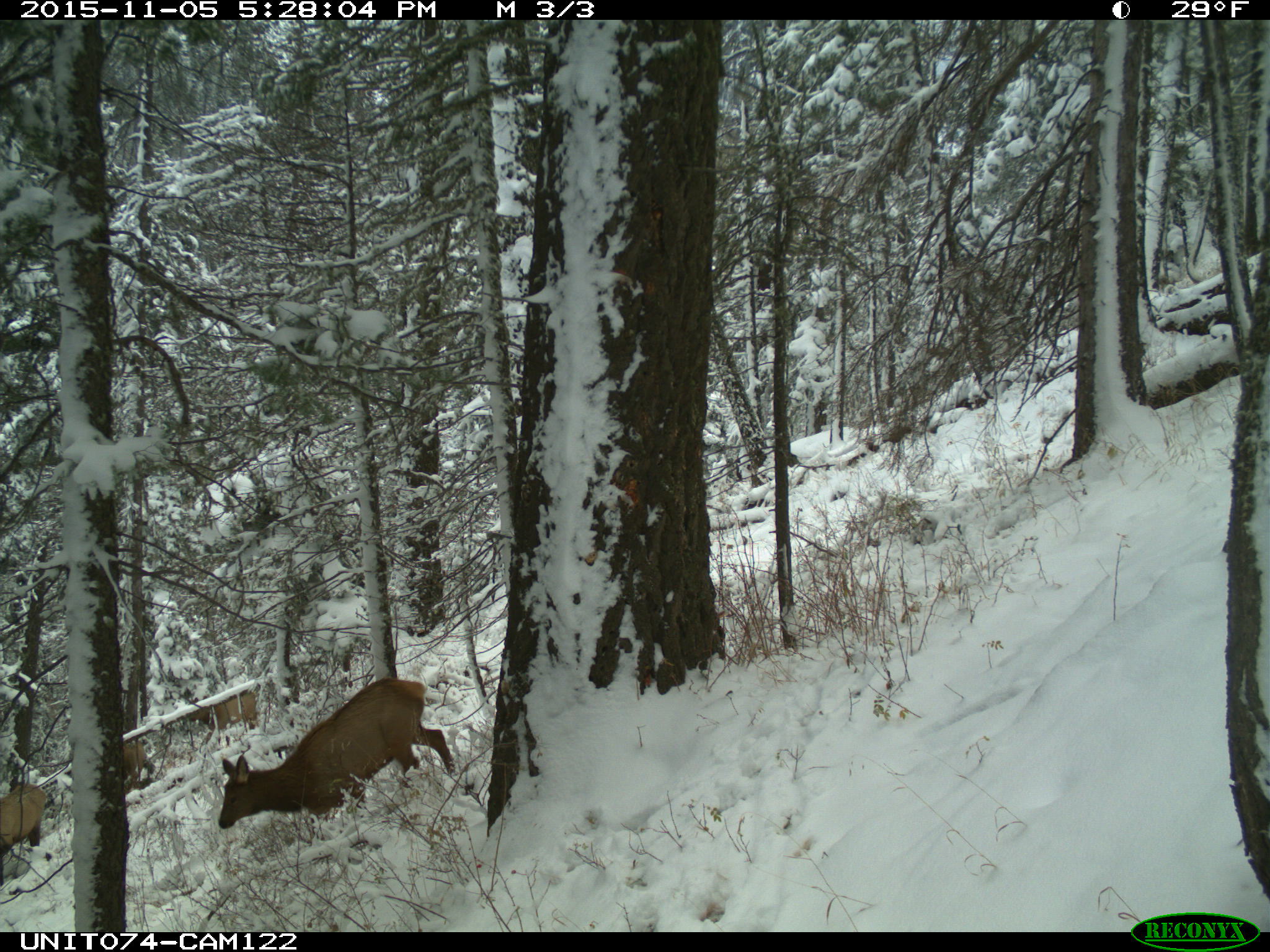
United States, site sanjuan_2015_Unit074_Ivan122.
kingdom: Animalia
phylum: Chordata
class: Mammalia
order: Artiodactyla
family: Cervidae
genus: Cervus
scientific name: Cervus elaphus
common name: red deer